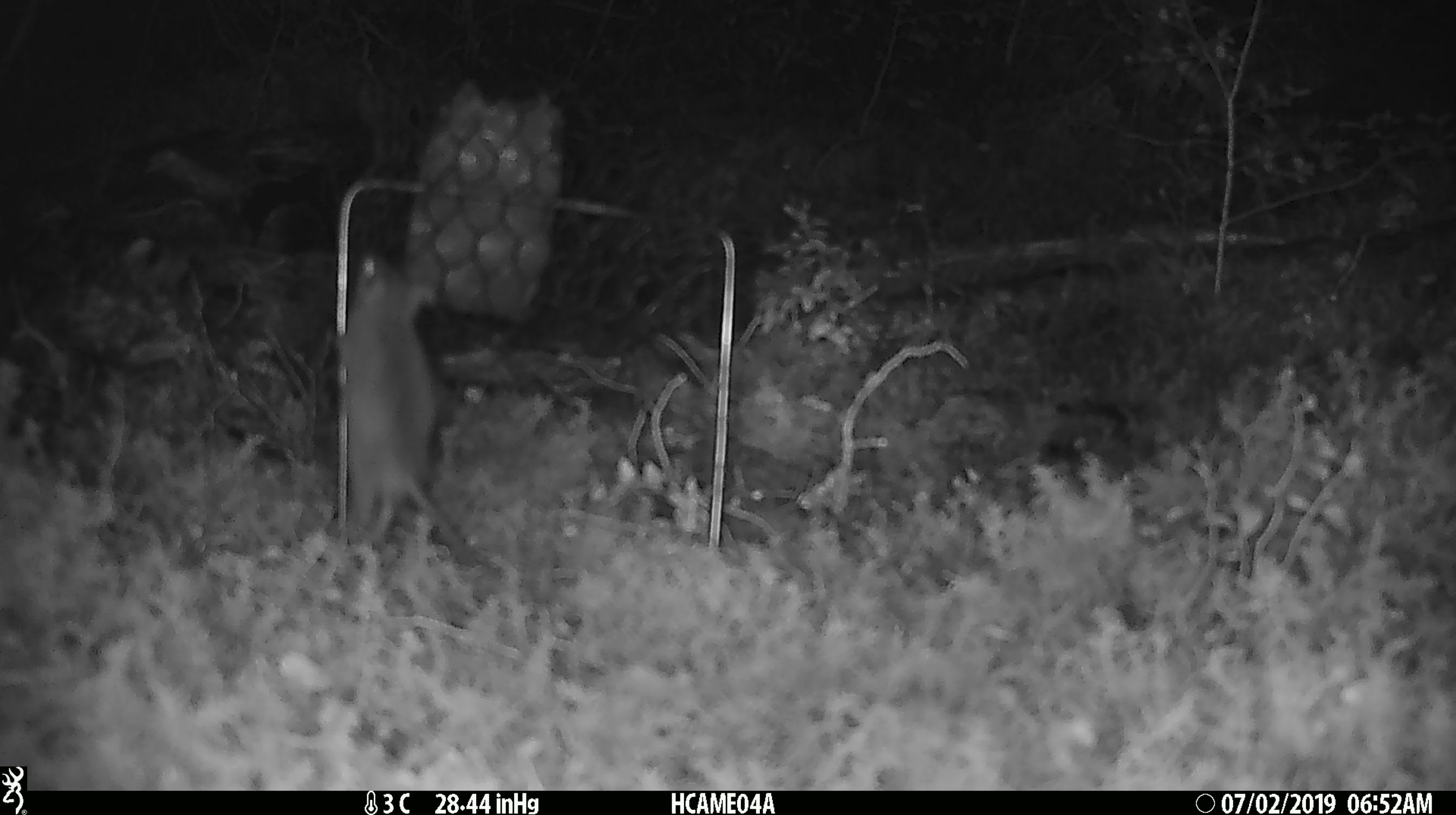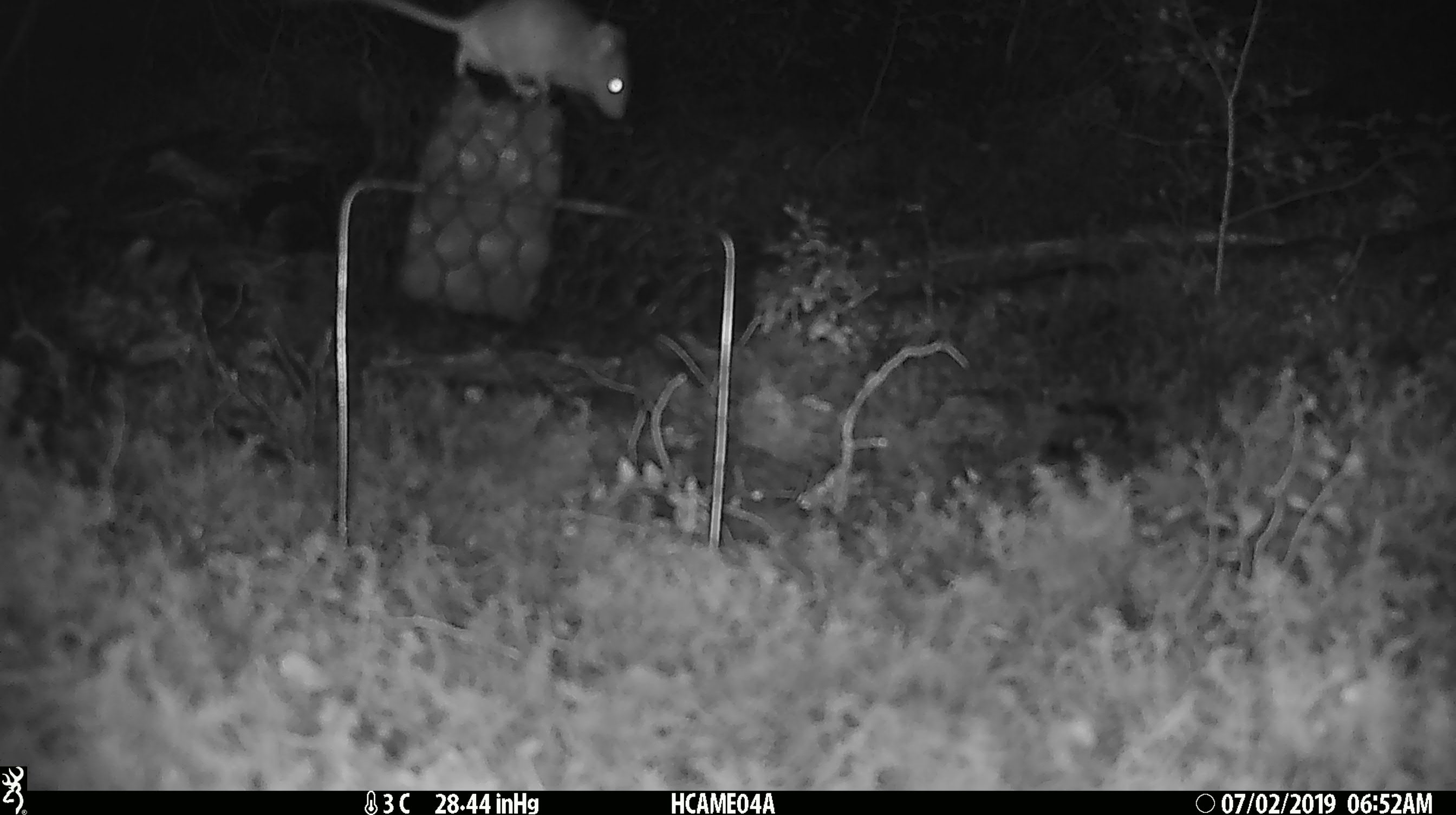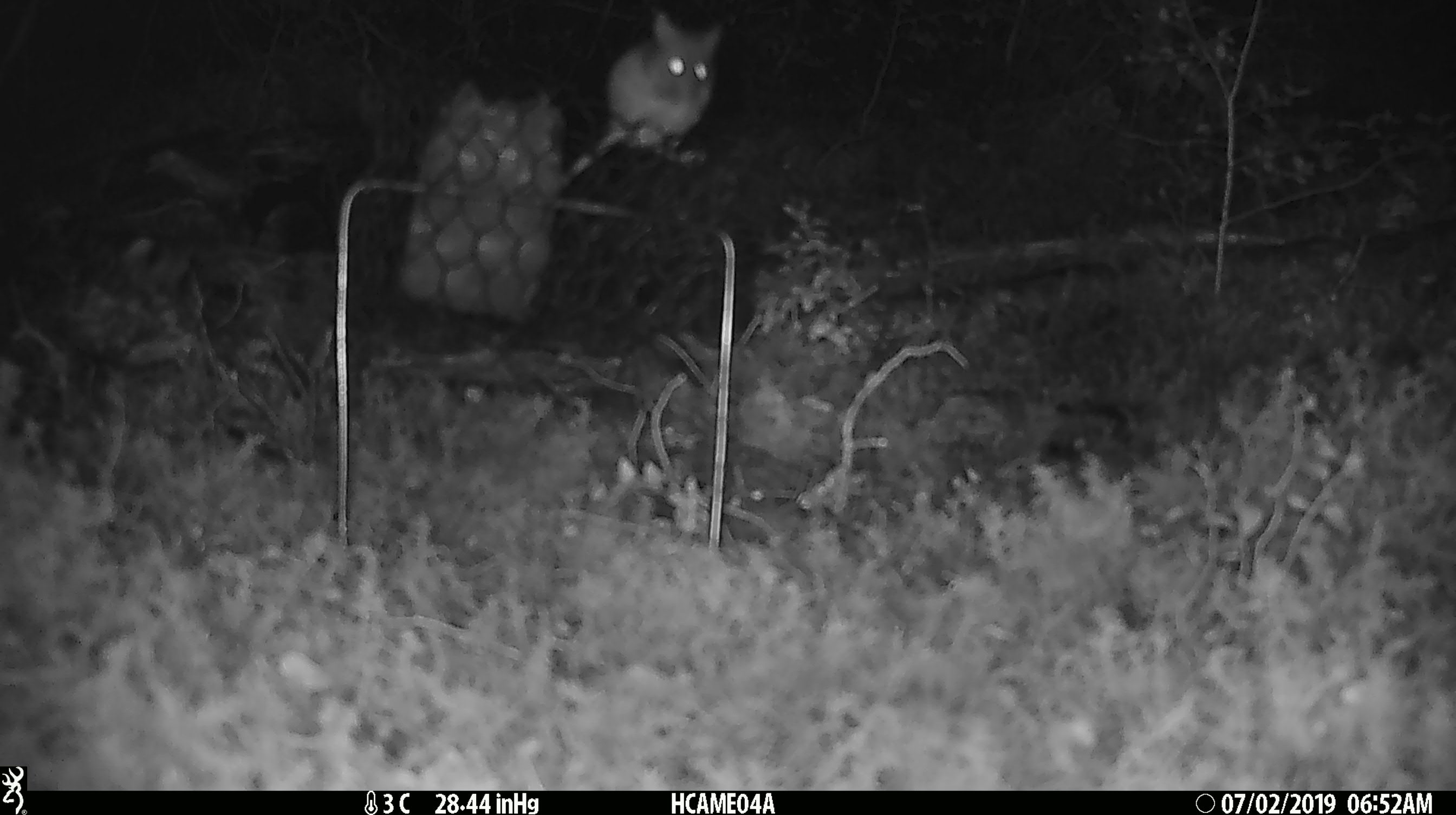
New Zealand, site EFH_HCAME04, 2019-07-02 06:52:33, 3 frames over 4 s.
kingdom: Animalia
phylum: Chordata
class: Mammalia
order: Rodentia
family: Muridae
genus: Mus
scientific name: Mus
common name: mouse